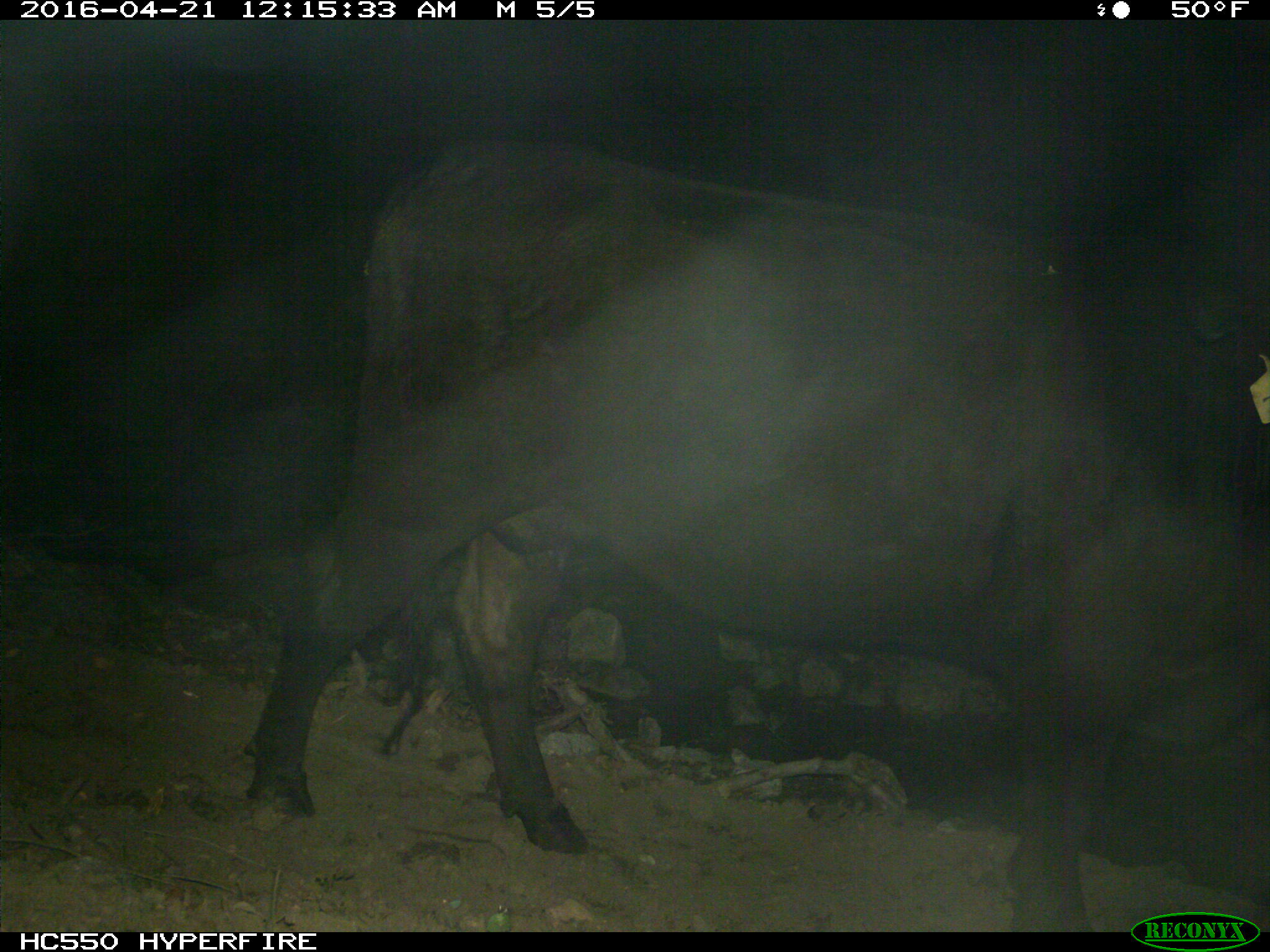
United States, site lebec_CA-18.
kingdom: Animalia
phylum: Chordata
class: Mammalia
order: Artiodactyla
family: Bovidae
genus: Bos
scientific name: Bos taurus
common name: domestic cow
Bos taurus (domestic cow).